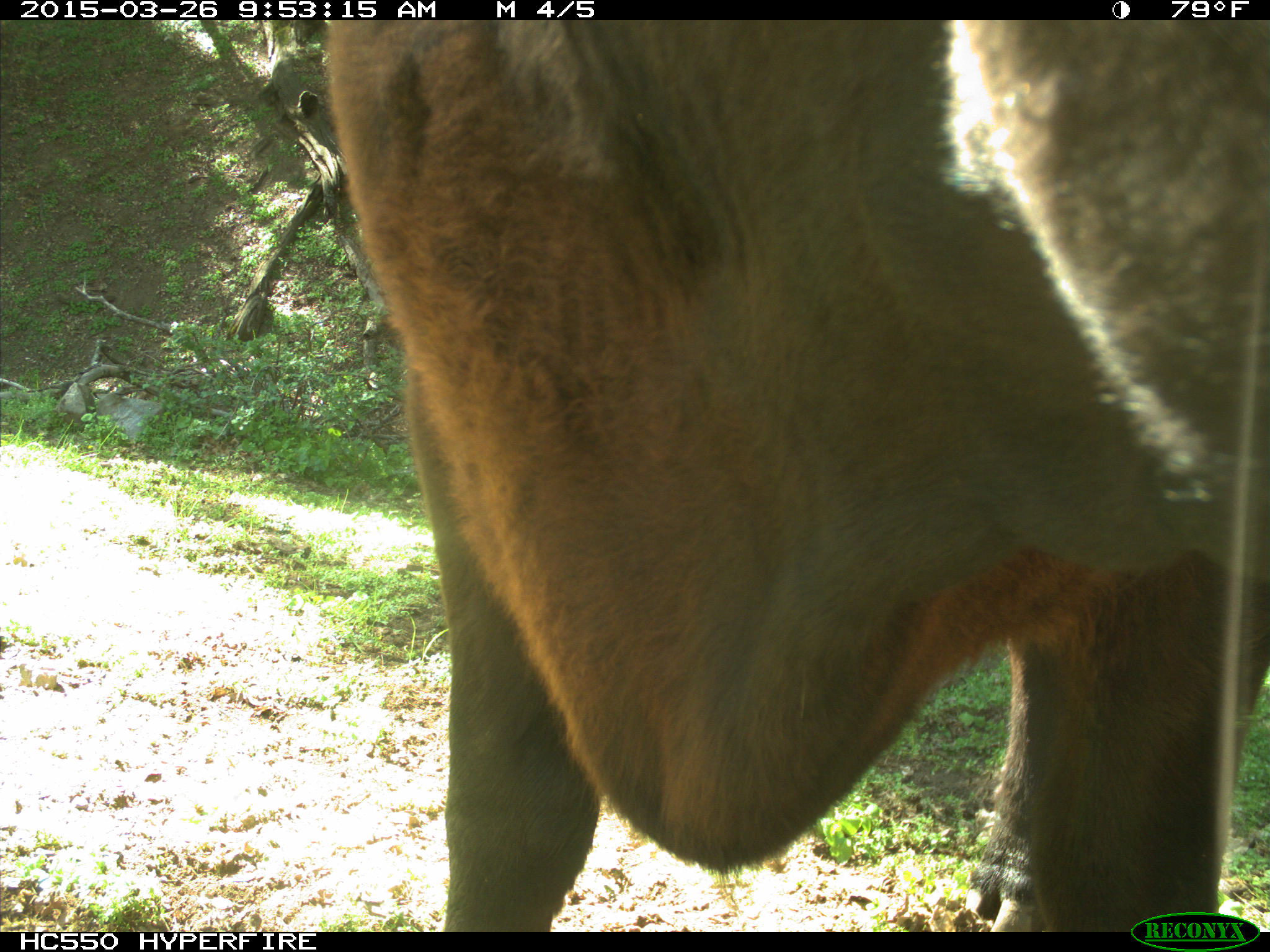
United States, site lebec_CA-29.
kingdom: Animalia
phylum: Chordata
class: Mammalia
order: Artiodactyla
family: Bovidae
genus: Bos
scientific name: Bos taurus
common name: domestic cow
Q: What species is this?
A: Bos taurus (domestic cow).